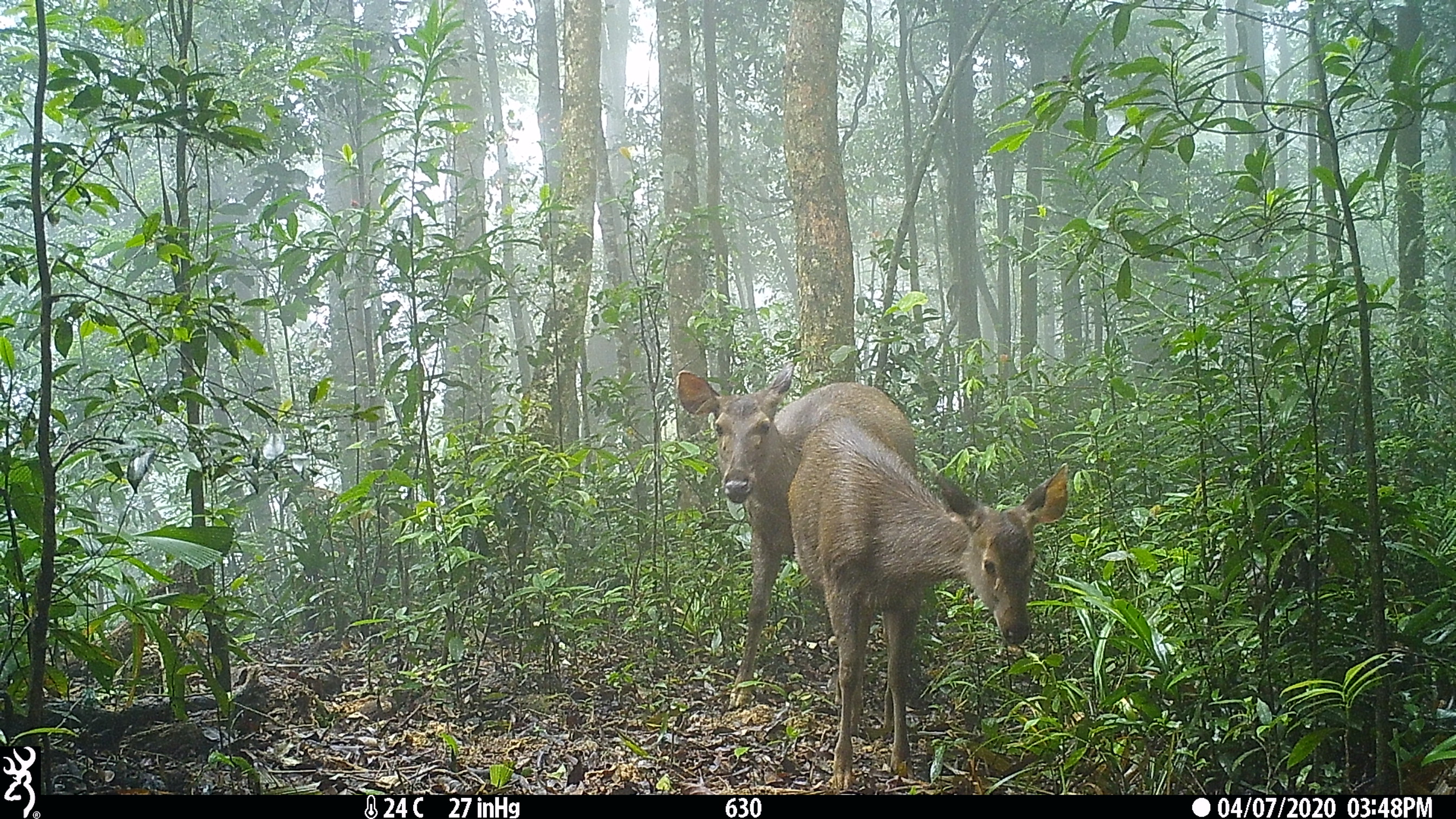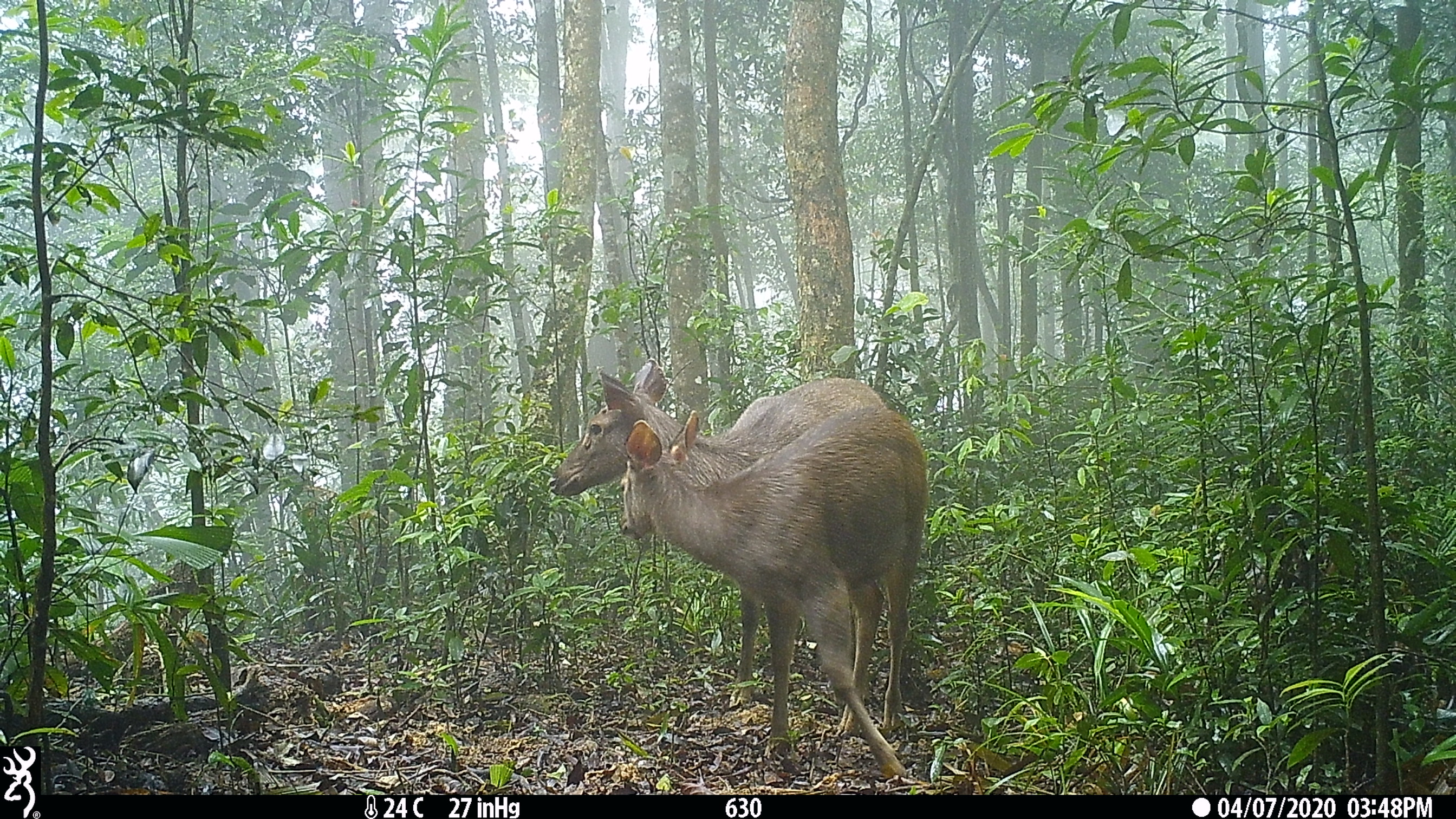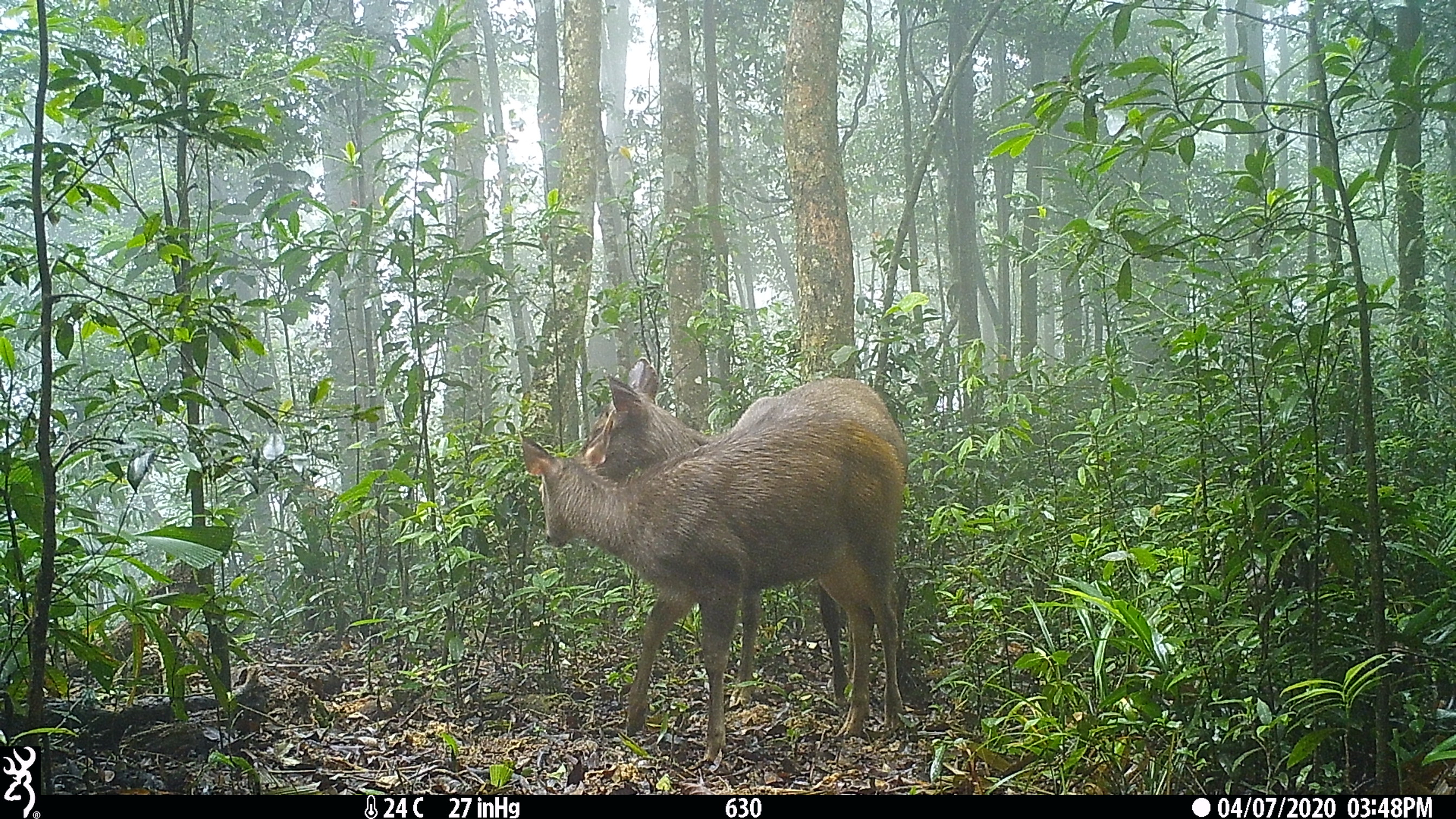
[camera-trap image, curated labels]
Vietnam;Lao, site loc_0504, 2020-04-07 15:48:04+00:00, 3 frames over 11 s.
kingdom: Animalia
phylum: Chordata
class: Mammalia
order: Artiodactyla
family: Cervidae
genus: Rusa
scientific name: Rusa unicolor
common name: sambar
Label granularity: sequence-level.